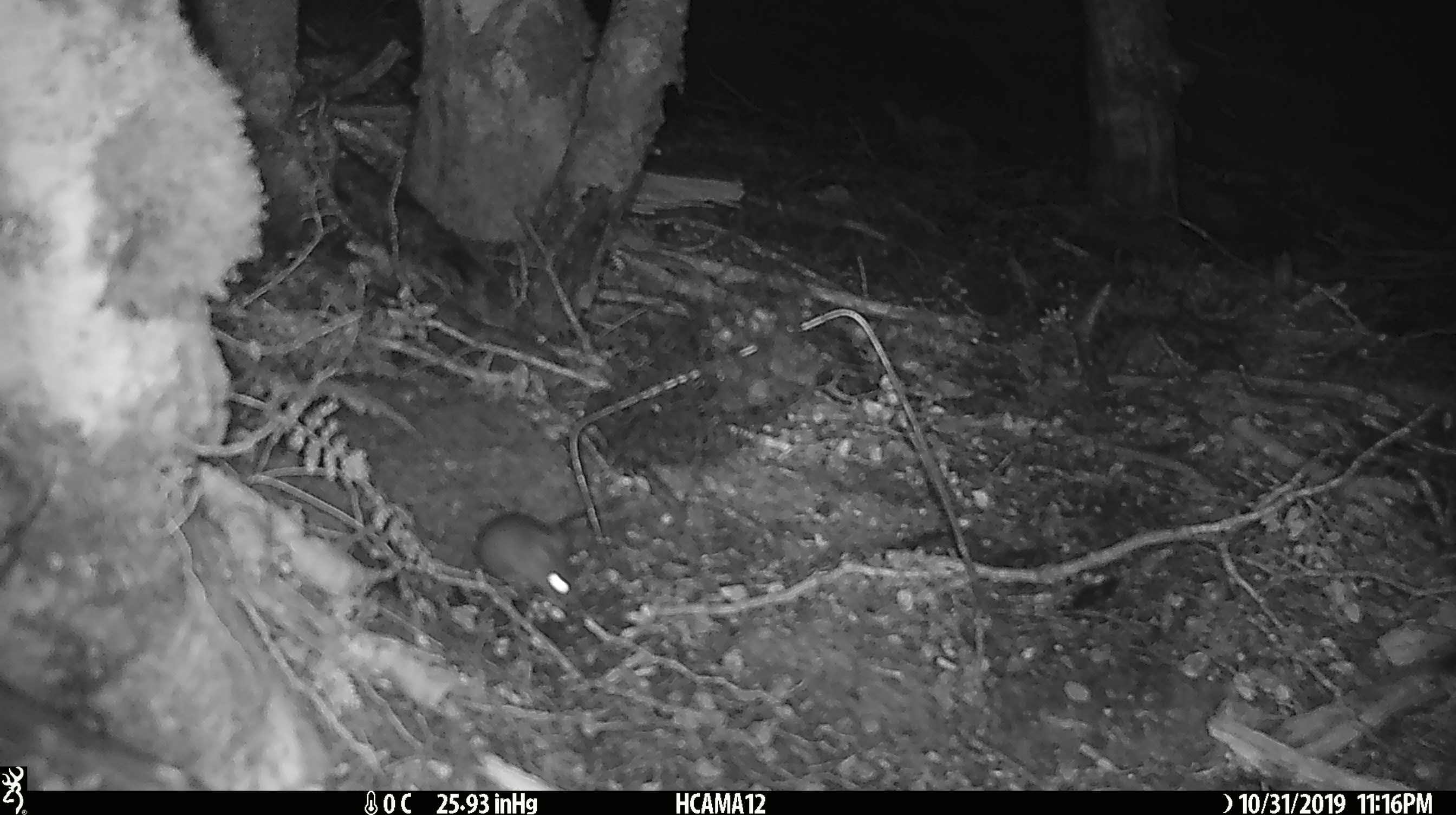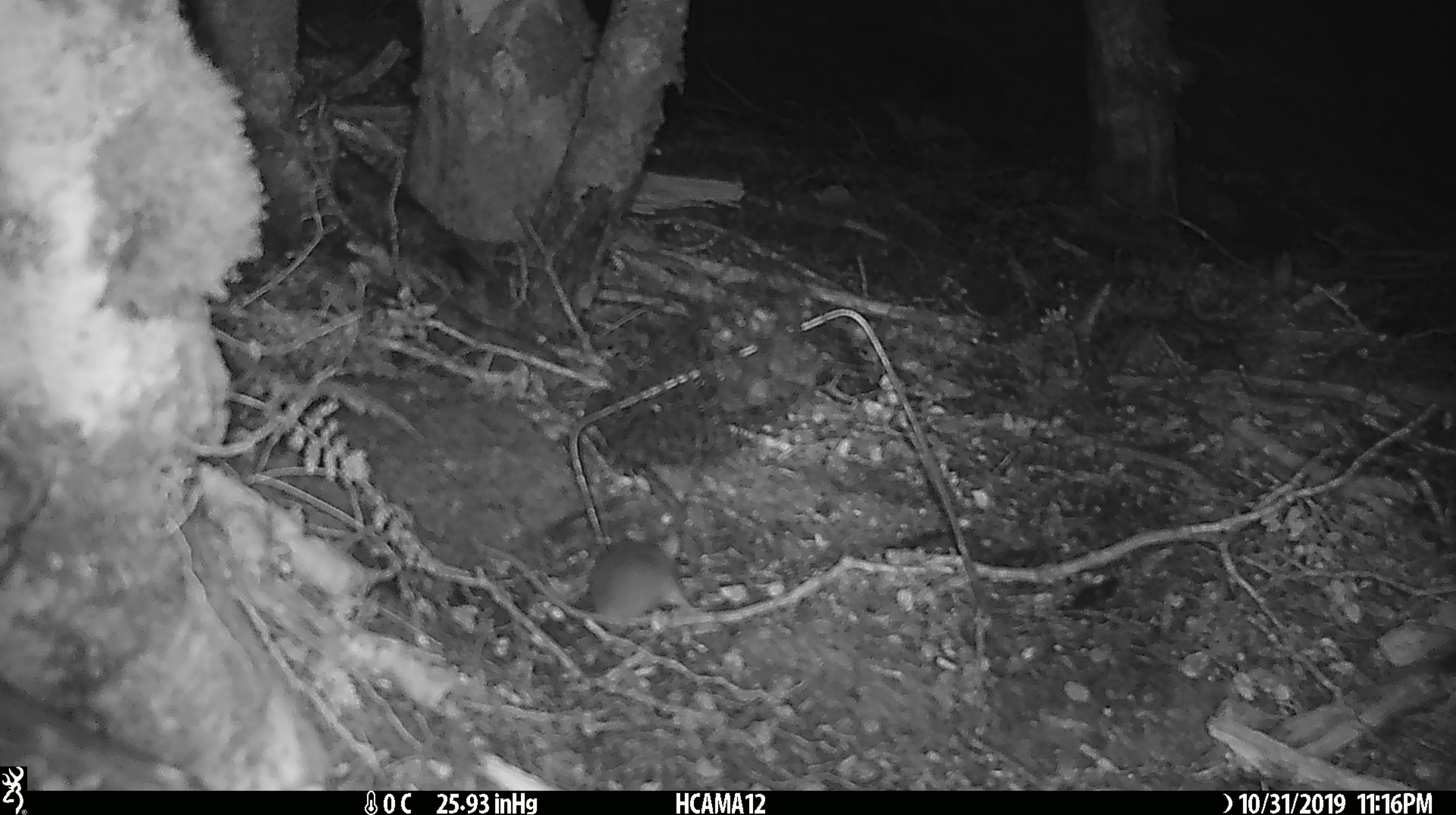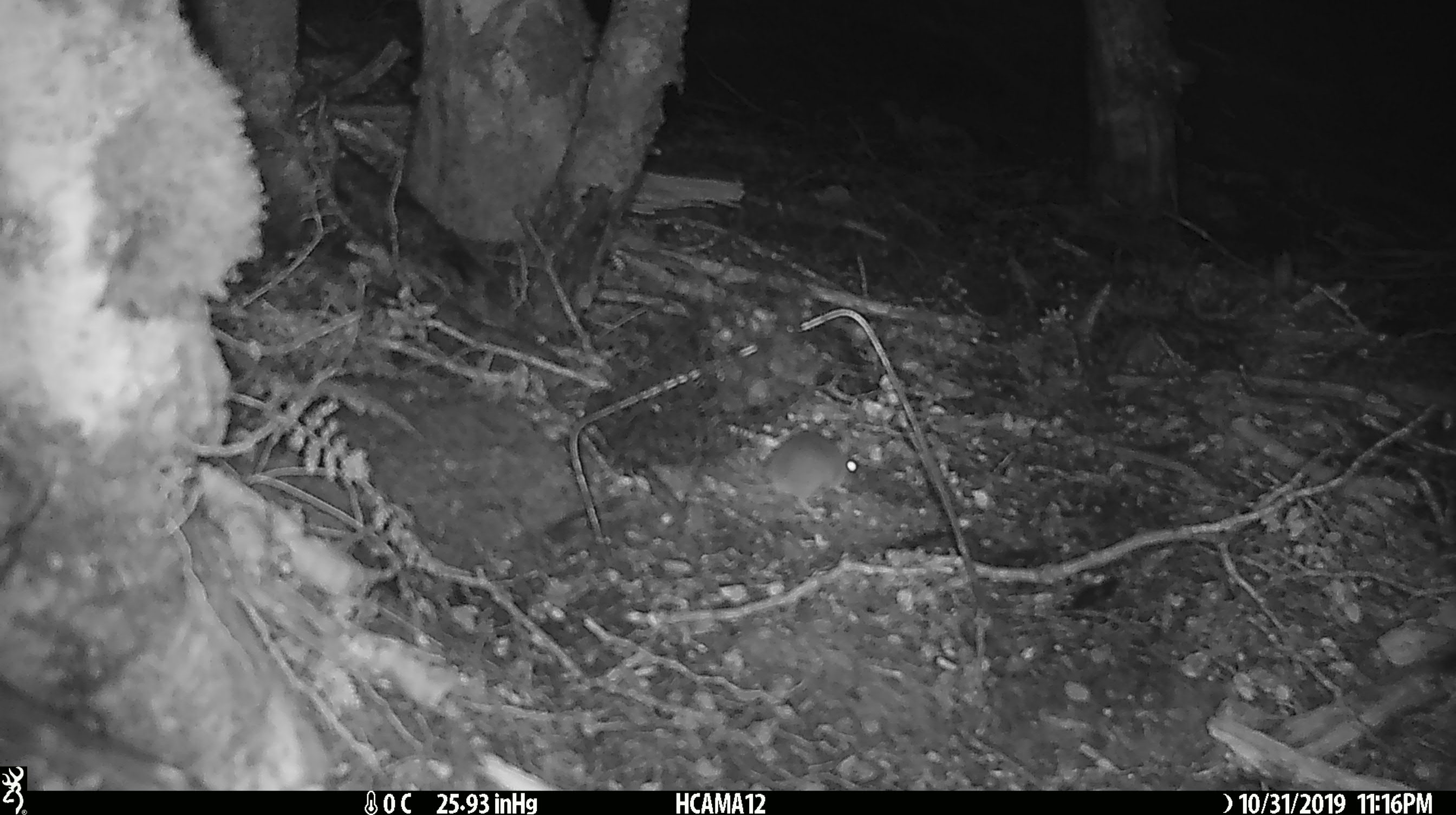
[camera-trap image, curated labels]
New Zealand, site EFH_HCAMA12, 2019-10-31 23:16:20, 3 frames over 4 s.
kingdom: Animalia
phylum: Chordata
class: Mammalia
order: Rodentia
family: Muridae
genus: Mus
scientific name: Mus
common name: mouse